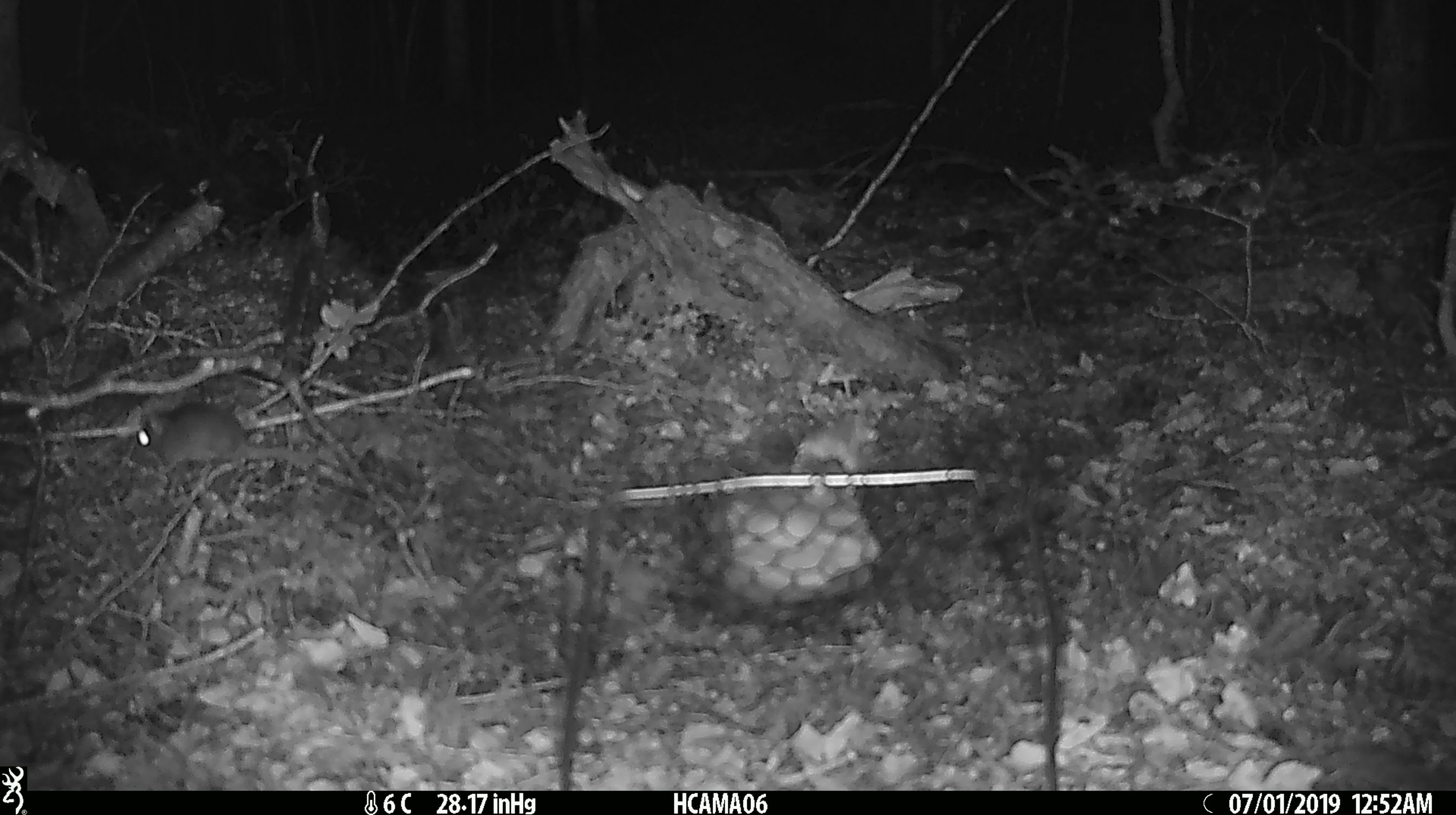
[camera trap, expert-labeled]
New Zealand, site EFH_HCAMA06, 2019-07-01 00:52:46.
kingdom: Animalia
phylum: Chordata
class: Mammalia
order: Rodentia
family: Muridae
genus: Mus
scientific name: Mus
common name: mouse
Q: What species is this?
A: Mouse (Mus).